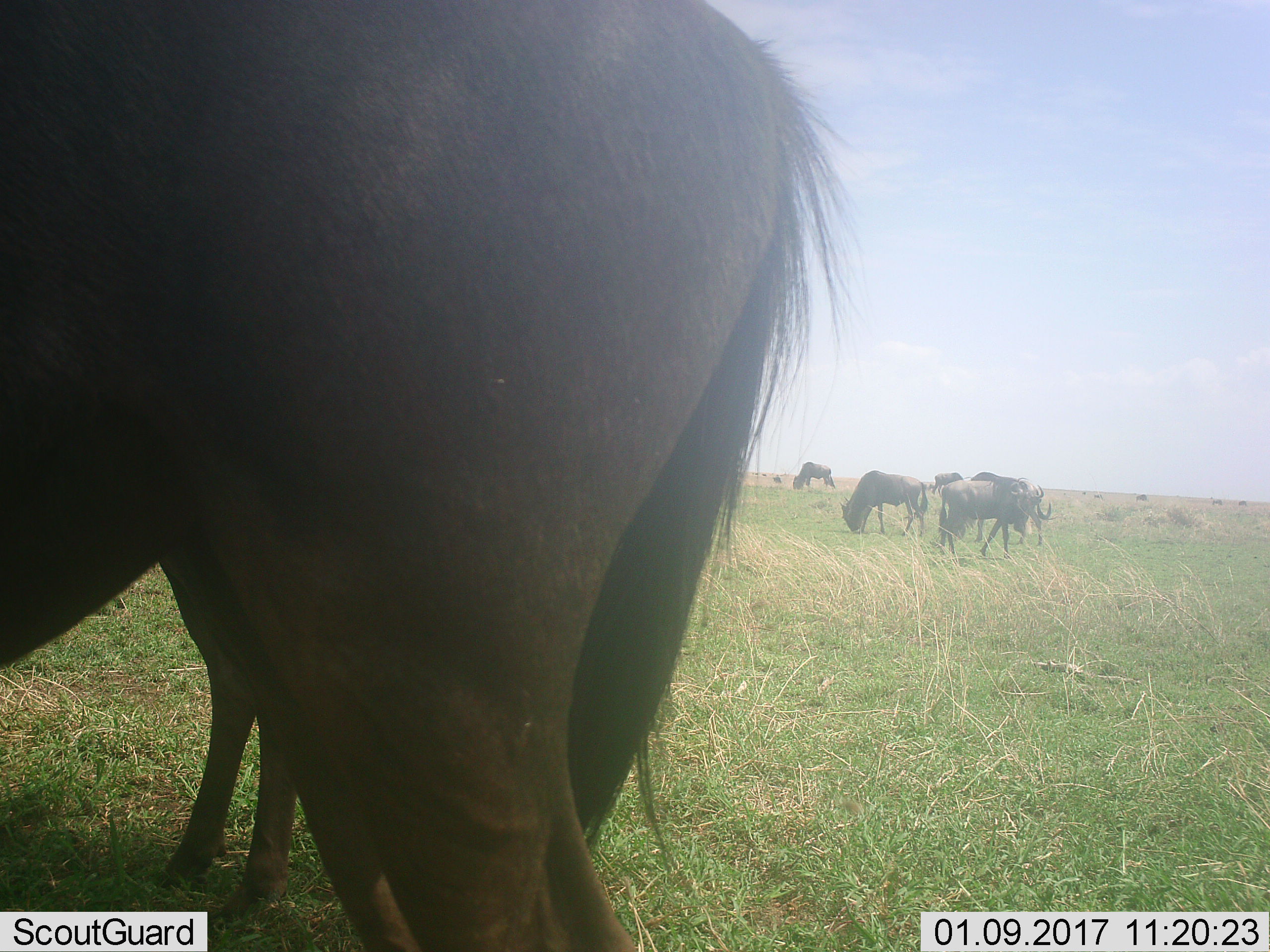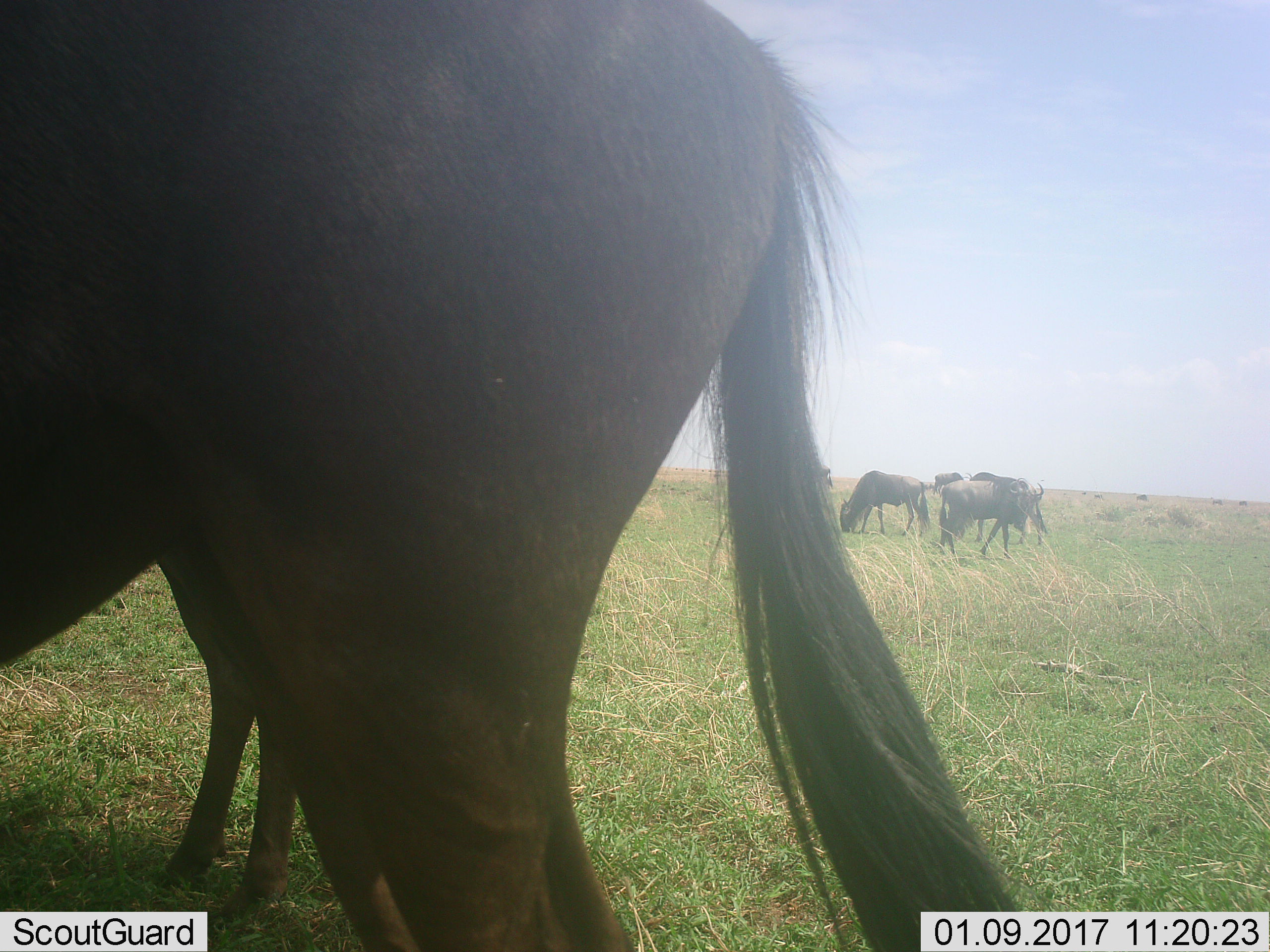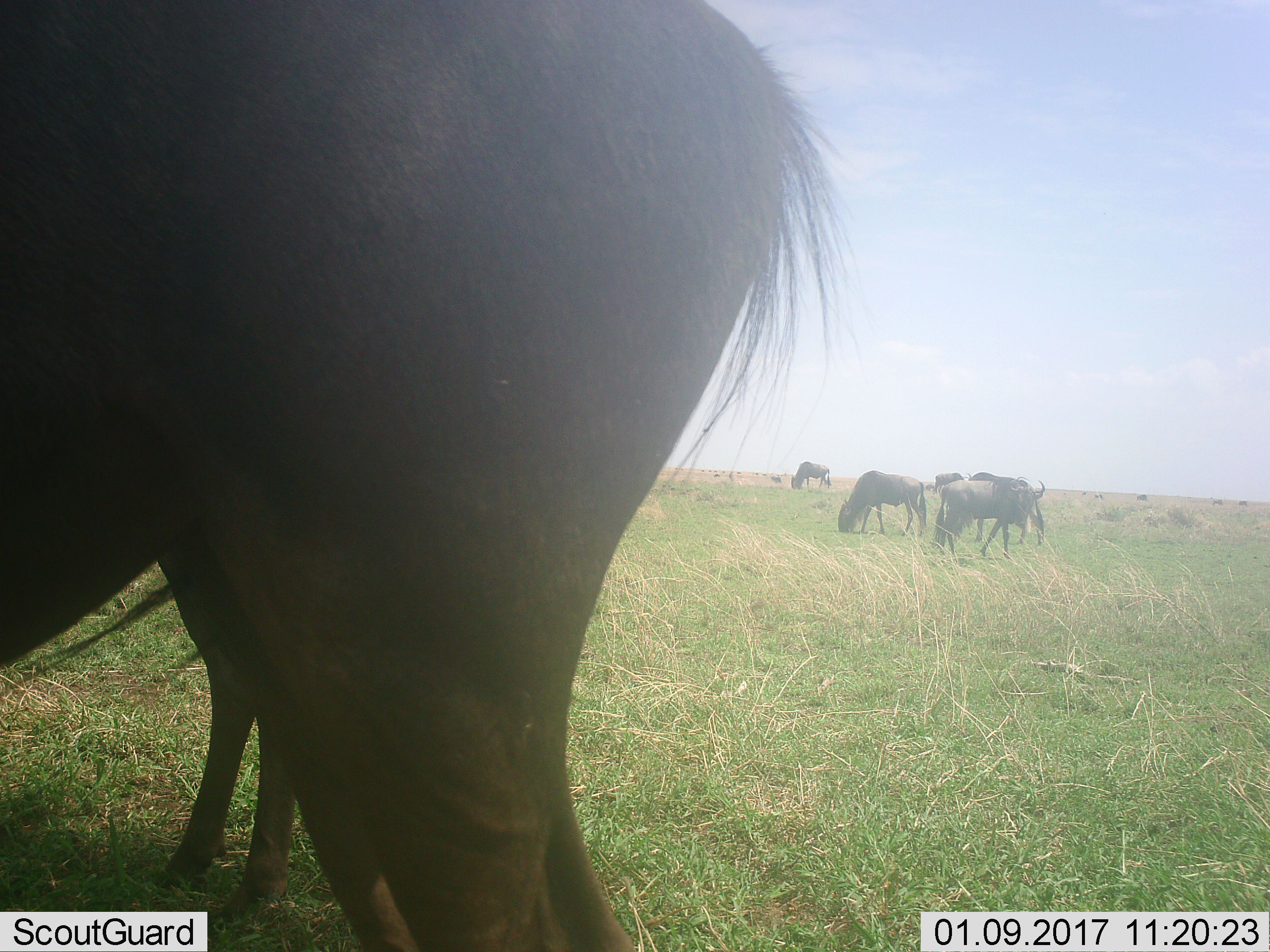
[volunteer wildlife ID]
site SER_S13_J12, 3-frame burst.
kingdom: Animalia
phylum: Chordata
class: Mammalia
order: Artiodactyla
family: Bovidae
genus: Connochaetes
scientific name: Connochaetes taurinus taurinus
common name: blue wildebeest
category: wildebeestblue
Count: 11-50.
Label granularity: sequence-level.